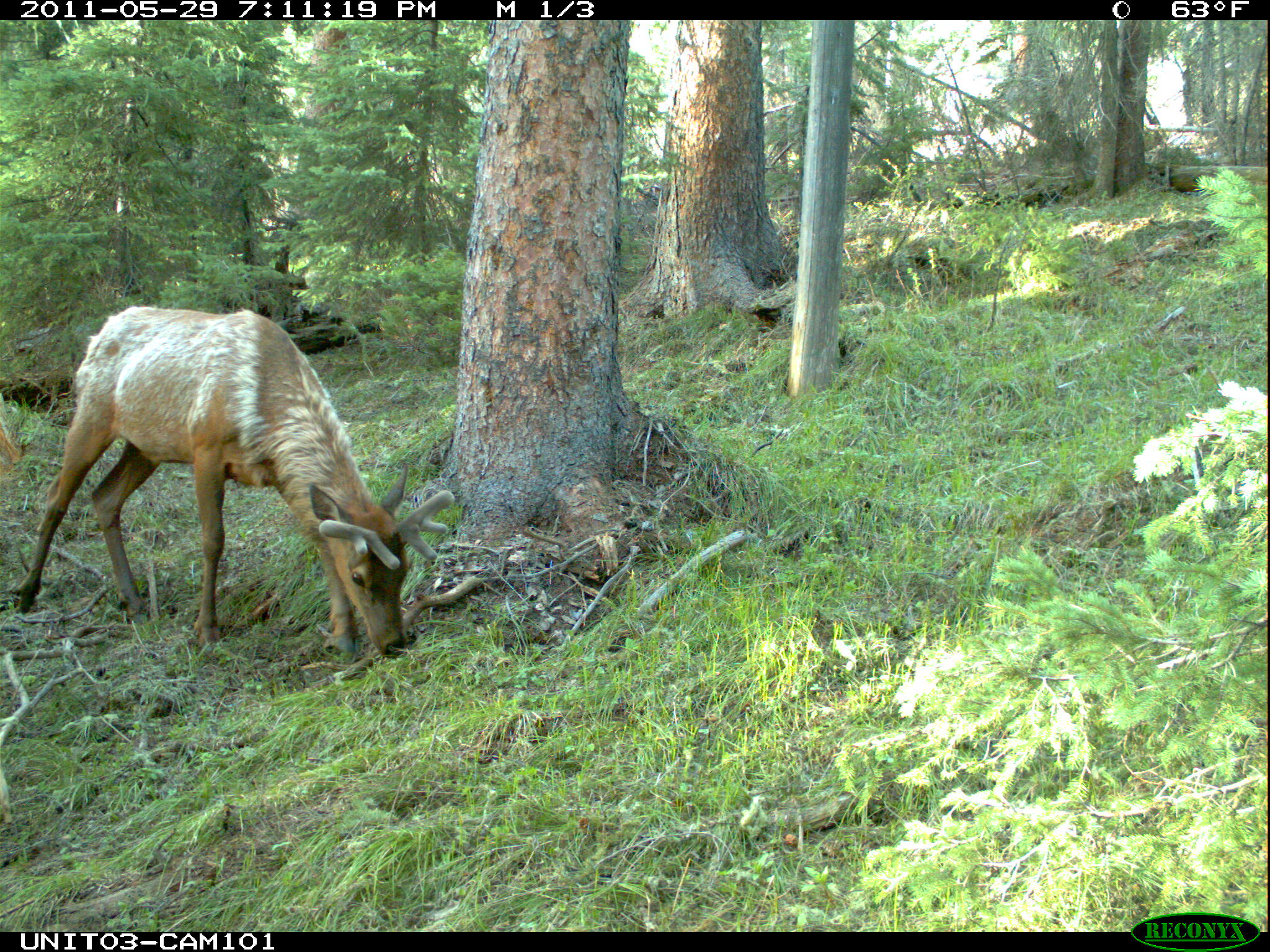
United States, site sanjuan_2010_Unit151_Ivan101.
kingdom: Animalia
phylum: Chordata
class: Mammalia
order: Artiodactyla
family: Cervidae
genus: Cervus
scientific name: Cervus elaphus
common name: red deer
Cervus elaphus (red deer).